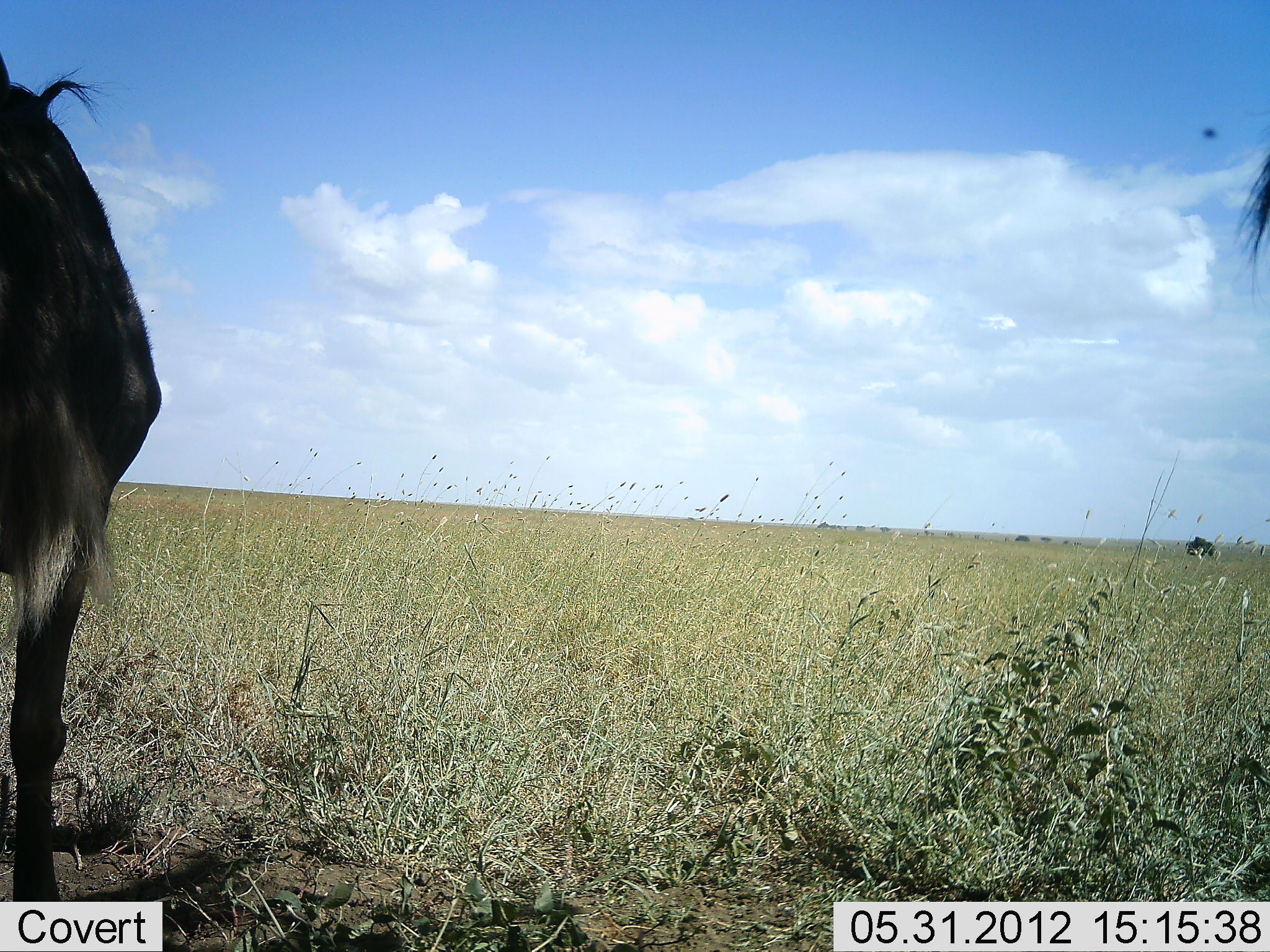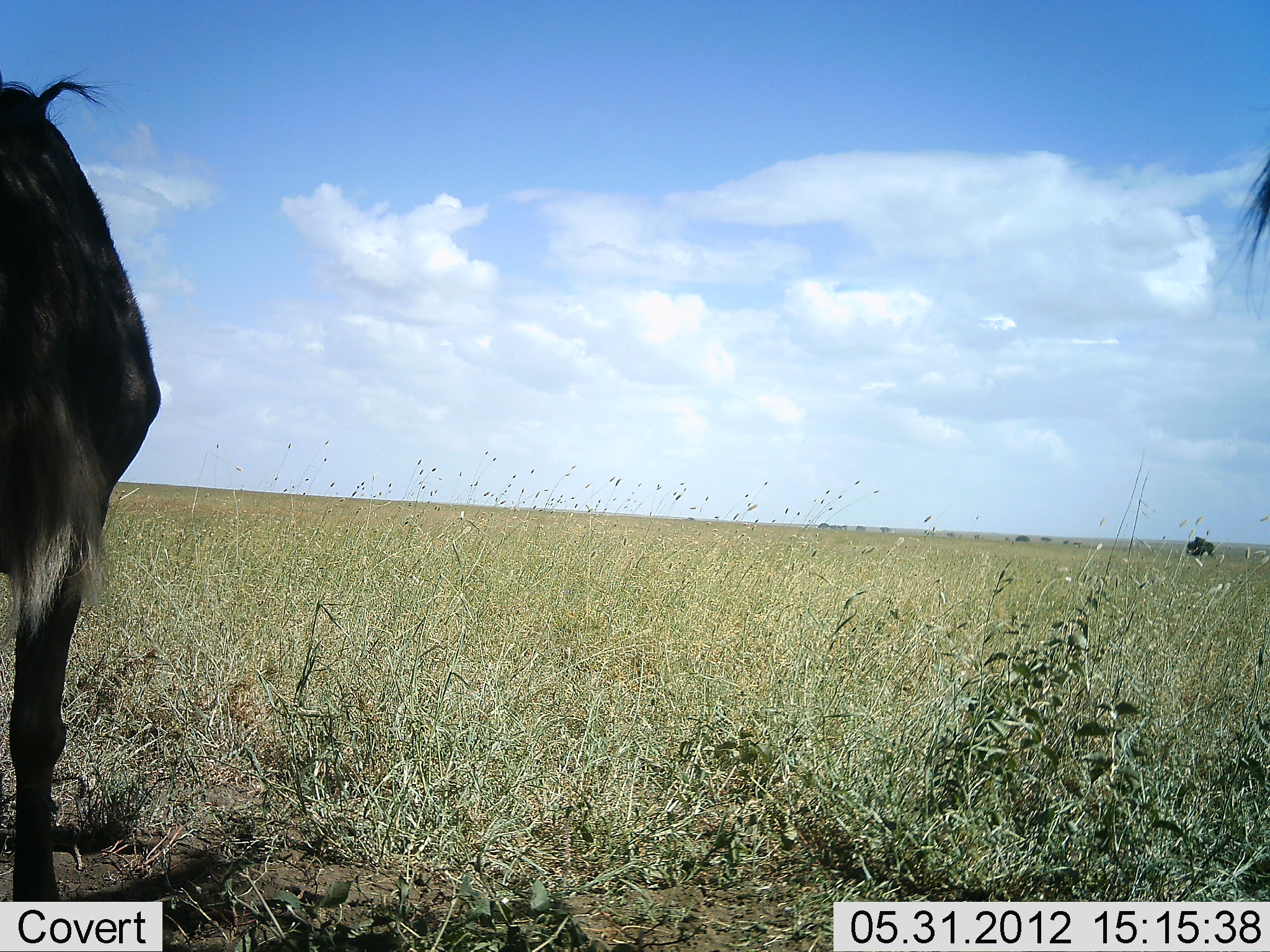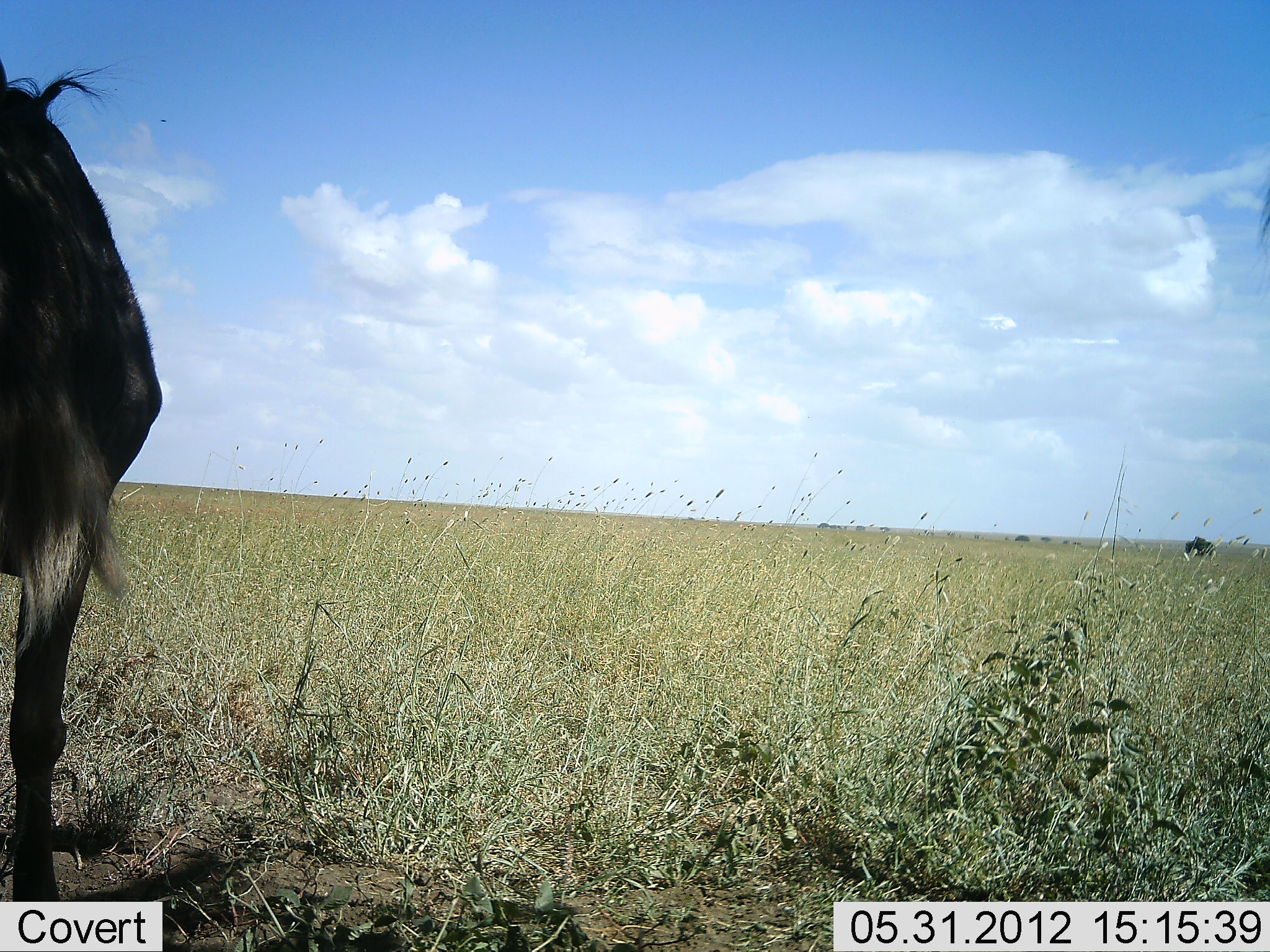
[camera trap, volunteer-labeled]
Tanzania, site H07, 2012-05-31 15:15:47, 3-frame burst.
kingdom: Animalia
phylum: Chordata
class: Mammalia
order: Artiodactyla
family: Bovidae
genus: Connochaetes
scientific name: Connochaetes taurinus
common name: blue wildebeest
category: wildebeest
Wildebeest (blue wildebeest) (Connochaetes taurinus), count 2. Behavior (volunteer vote fractions): standing 90%, resting 10%, moving 0%, interacting 0%. Young present (vote fraction): 0%. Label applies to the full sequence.